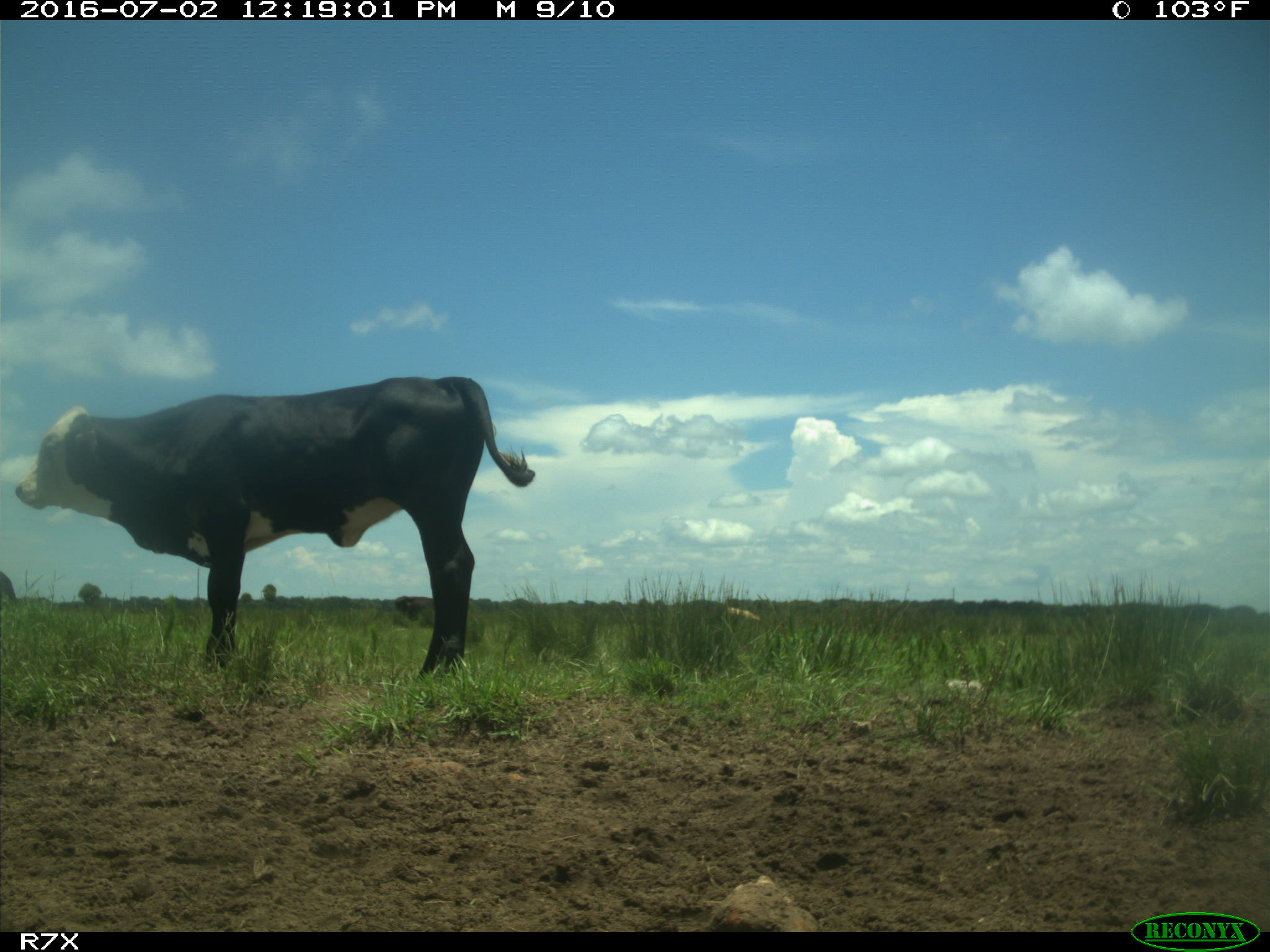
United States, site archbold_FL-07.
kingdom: Animalia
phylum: Chordata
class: Mammalia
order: Artiodactyla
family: Bovidae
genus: Bos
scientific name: Bos taurus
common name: domestic cow